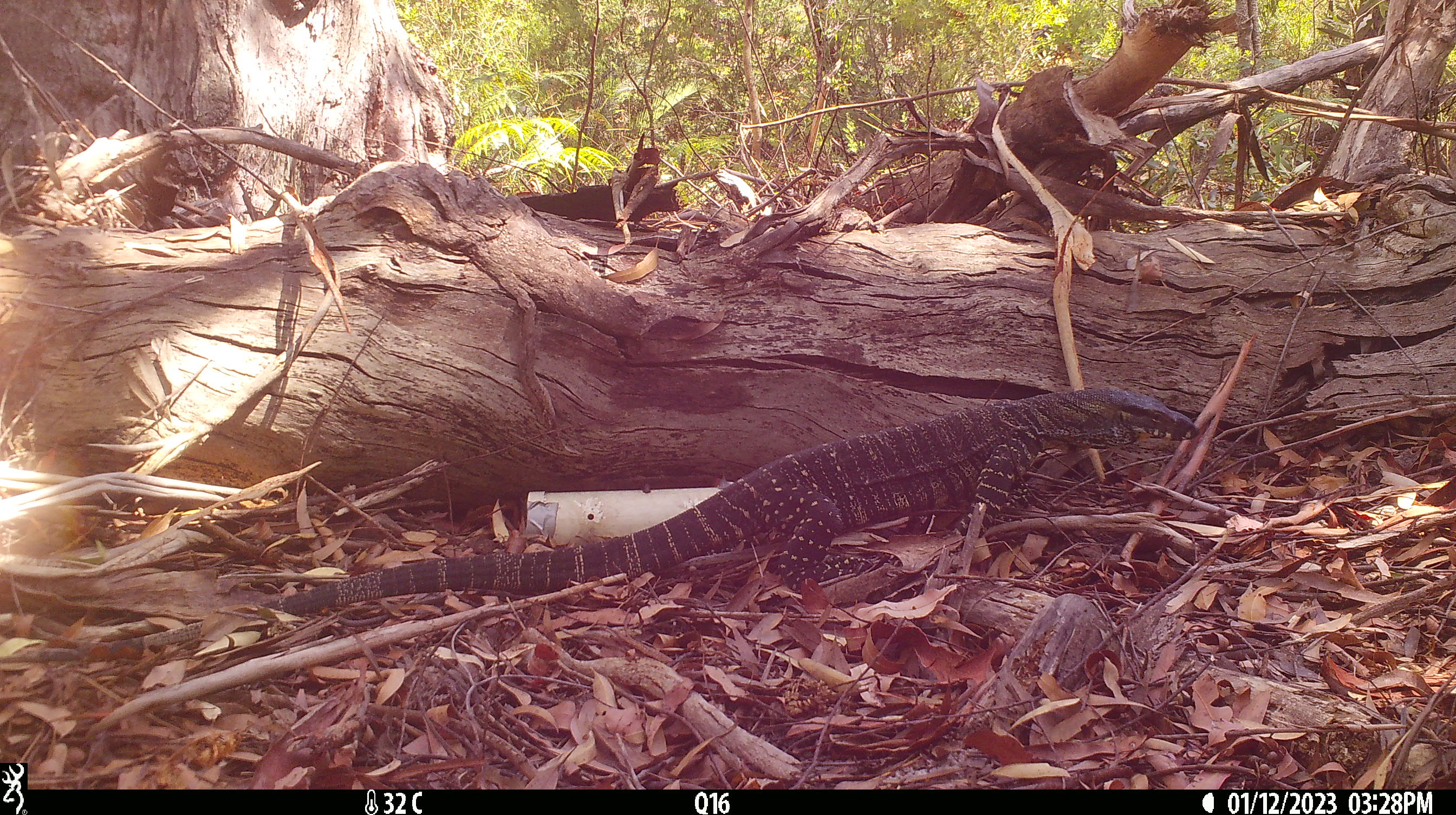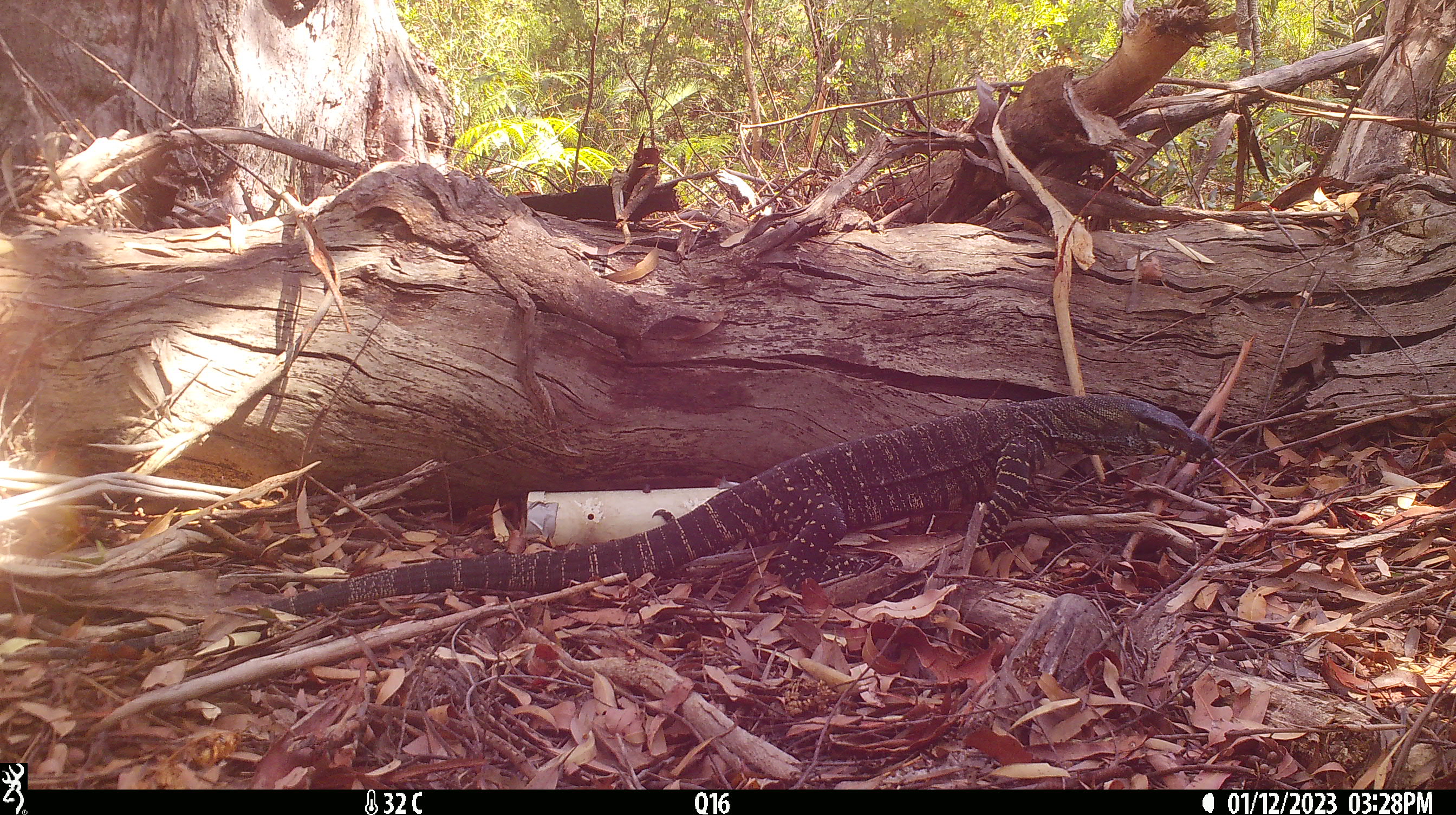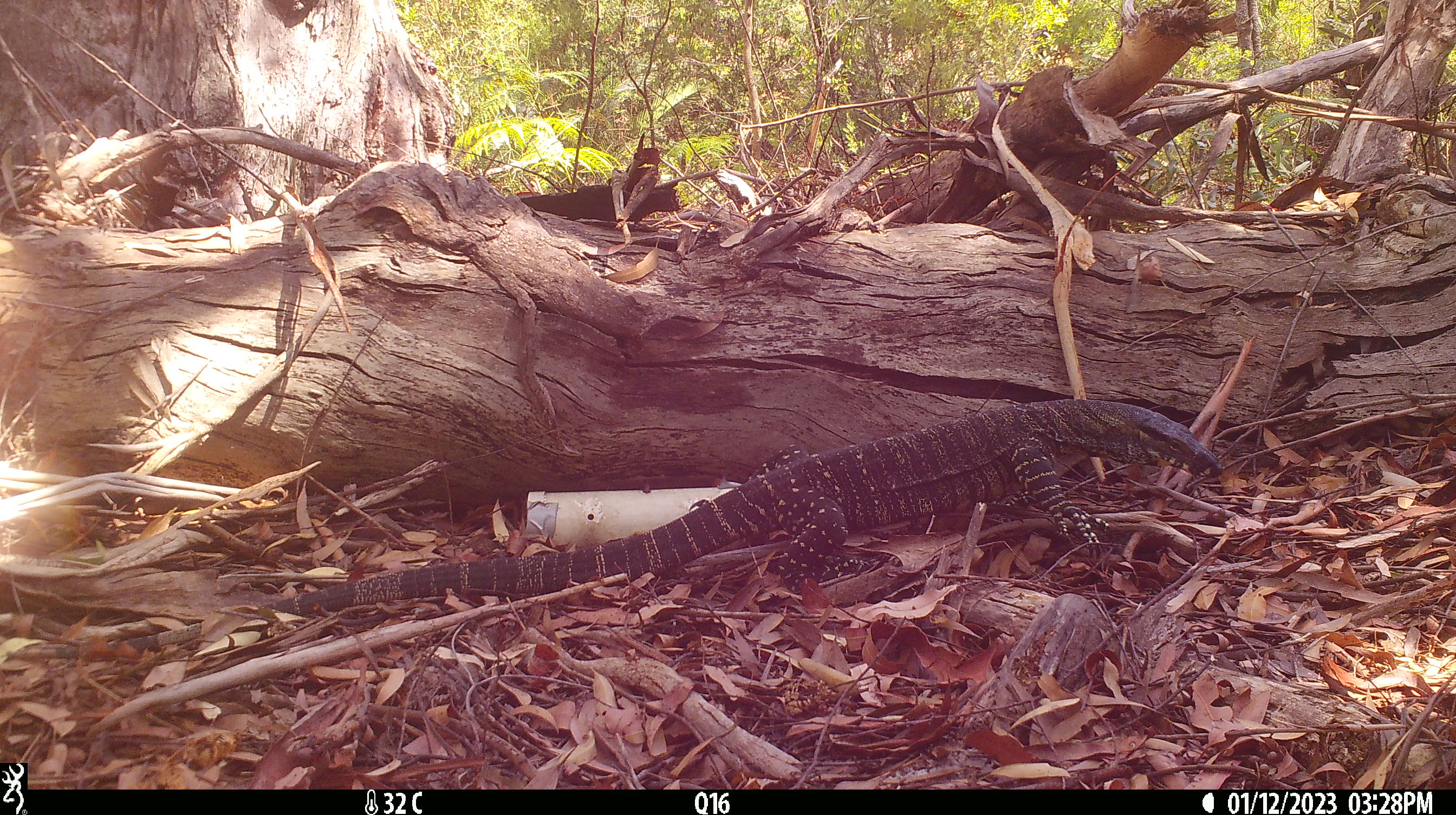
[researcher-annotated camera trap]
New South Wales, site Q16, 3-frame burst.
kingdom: Animalia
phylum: Chordata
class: Reptilia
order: Squamata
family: Varanidae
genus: Varanus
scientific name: Varanus varius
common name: lace monitor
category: goanna